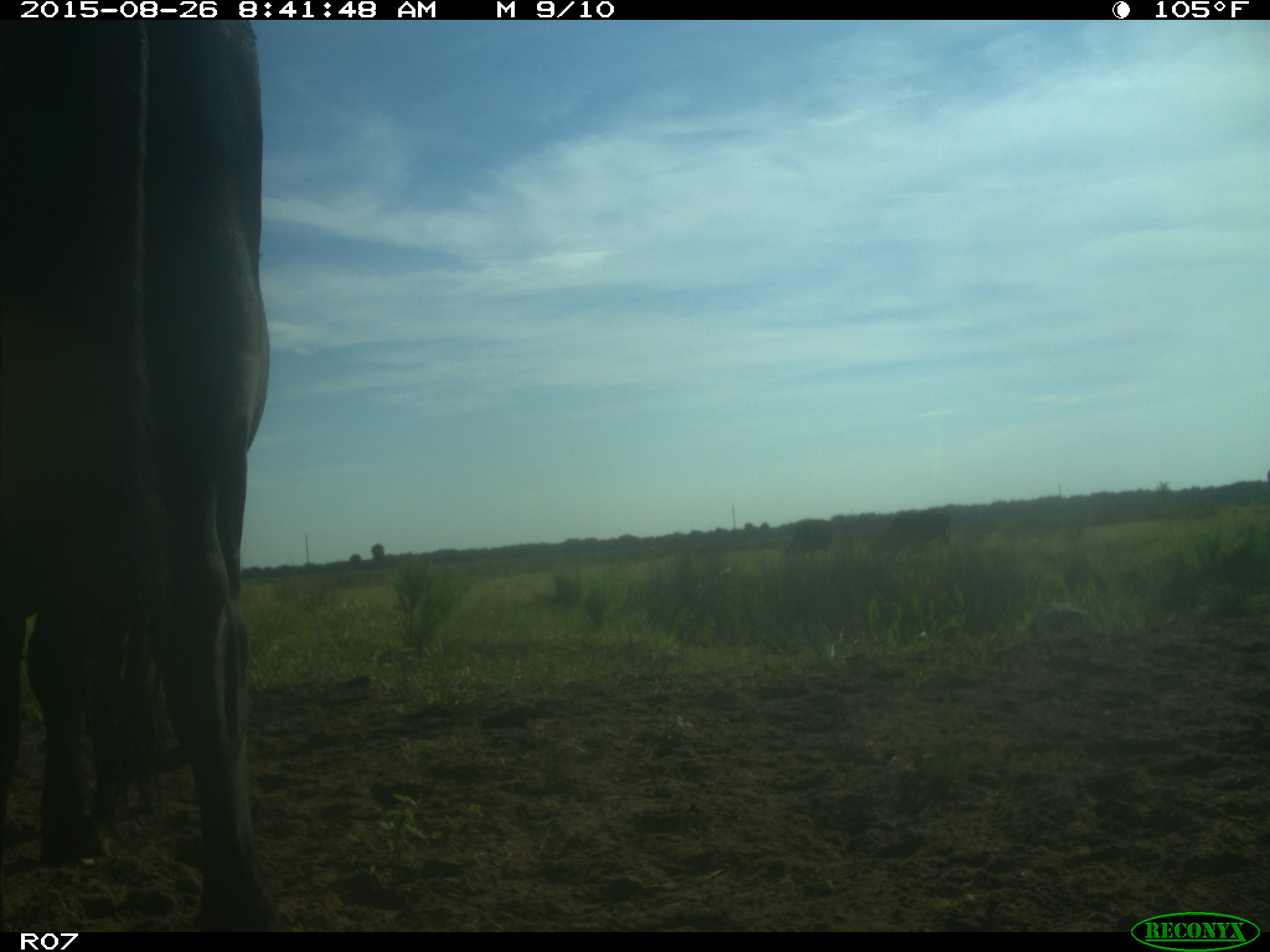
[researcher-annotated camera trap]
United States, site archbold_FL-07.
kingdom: Animalia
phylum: Chordata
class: Mammalia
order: Artiodactyla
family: Bovidae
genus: Bos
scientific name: Bos taurus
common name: domestic cow